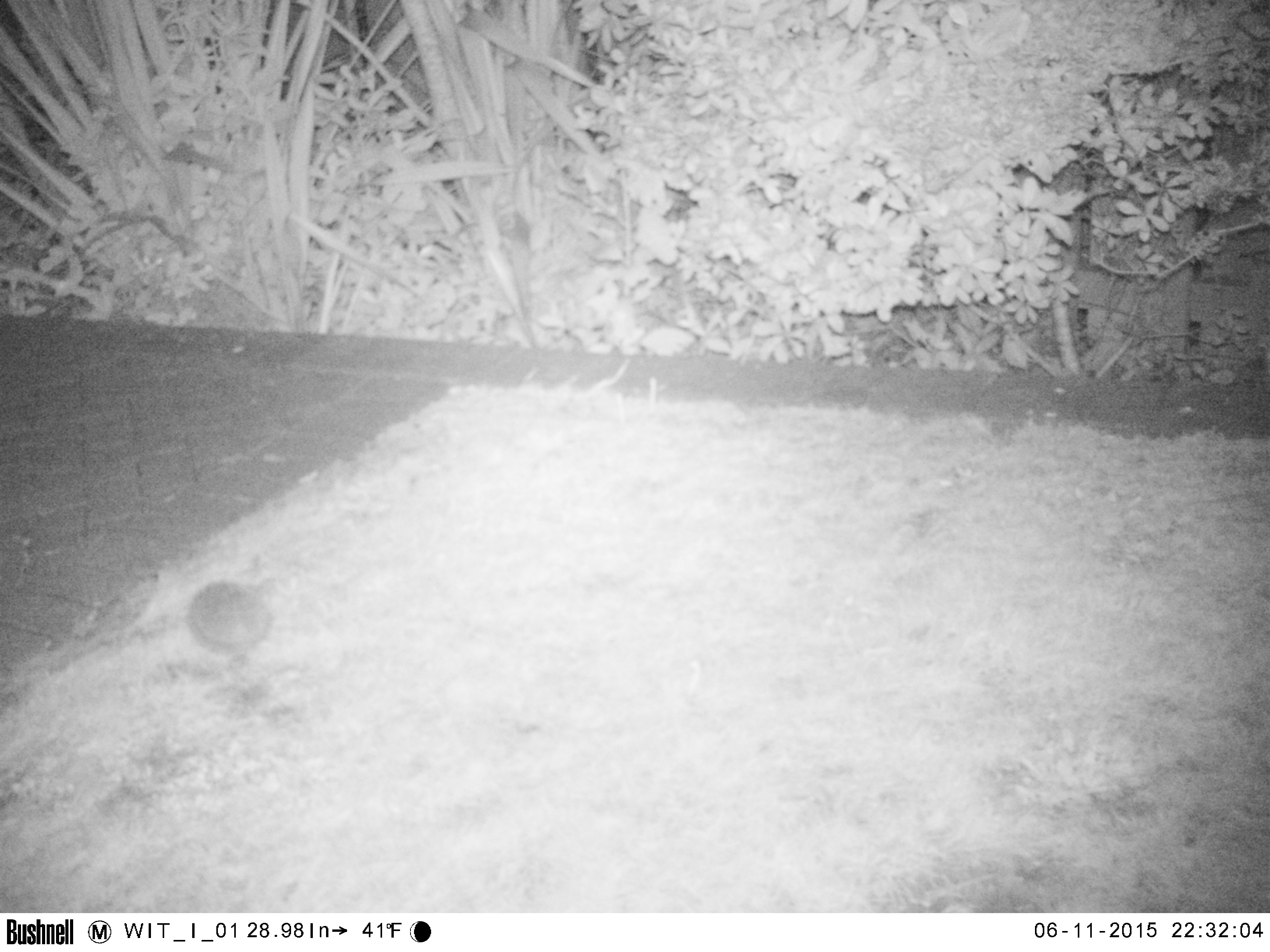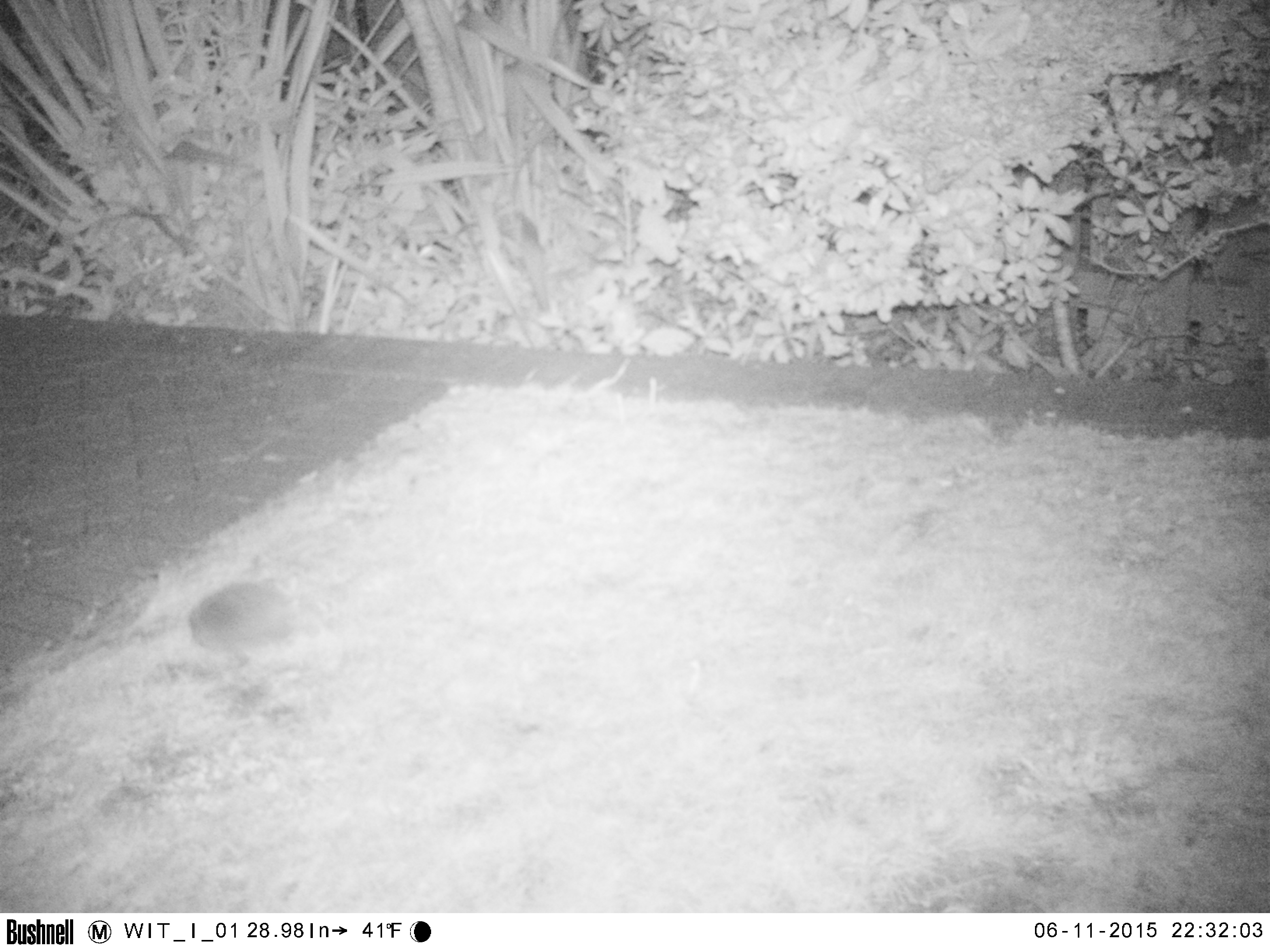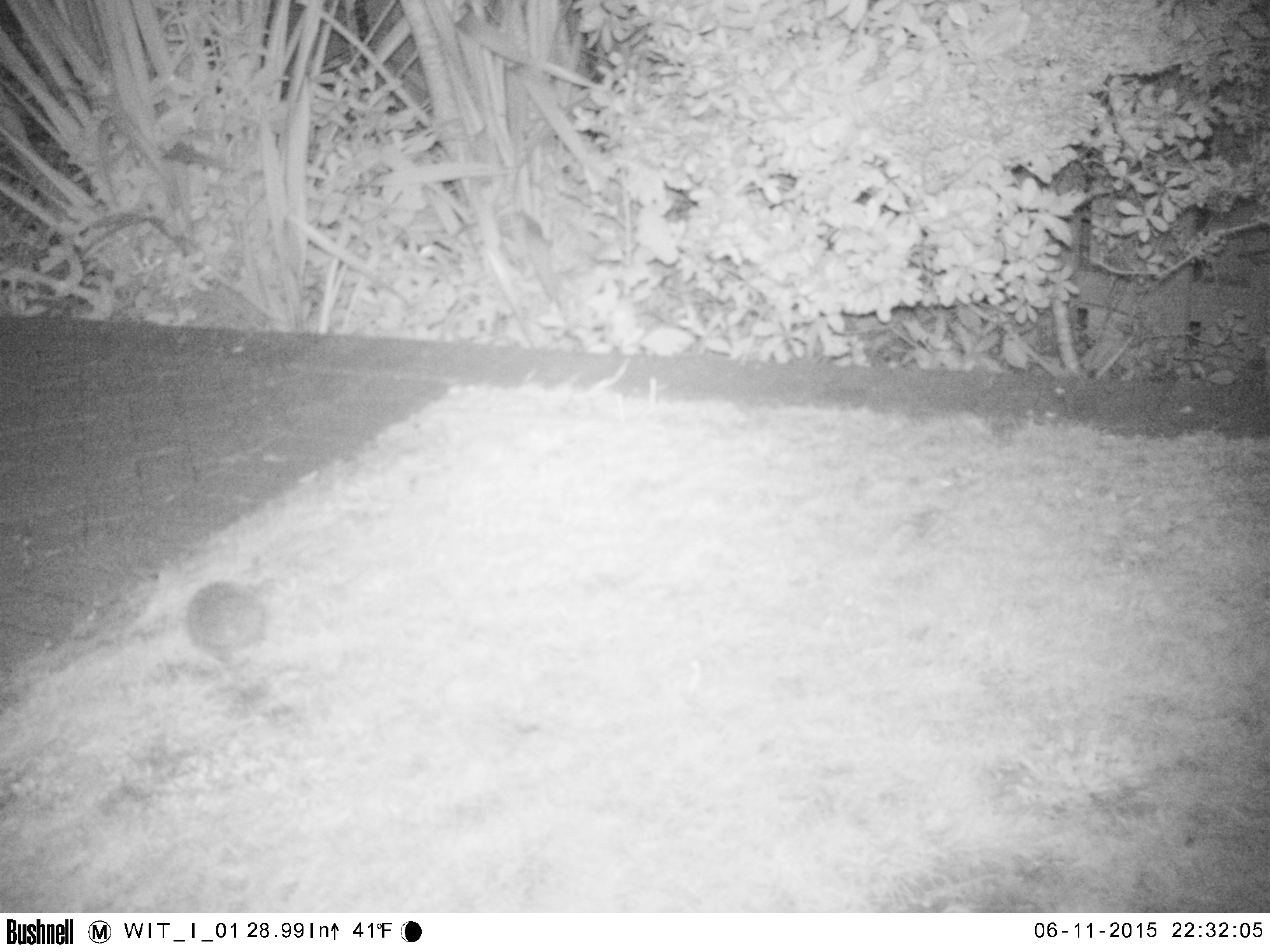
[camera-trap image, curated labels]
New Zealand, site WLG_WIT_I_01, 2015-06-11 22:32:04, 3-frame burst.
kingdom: Animalia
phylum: Chordata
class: Mammalia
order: Eulipotyphla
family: Erinaceidae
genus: Erinaceus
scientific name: Erinaceus europaeus europaeus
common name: european hedgehog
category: hedgehog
Hedgehog (european hedgehog) (Erinaceus europaeus europaeus).